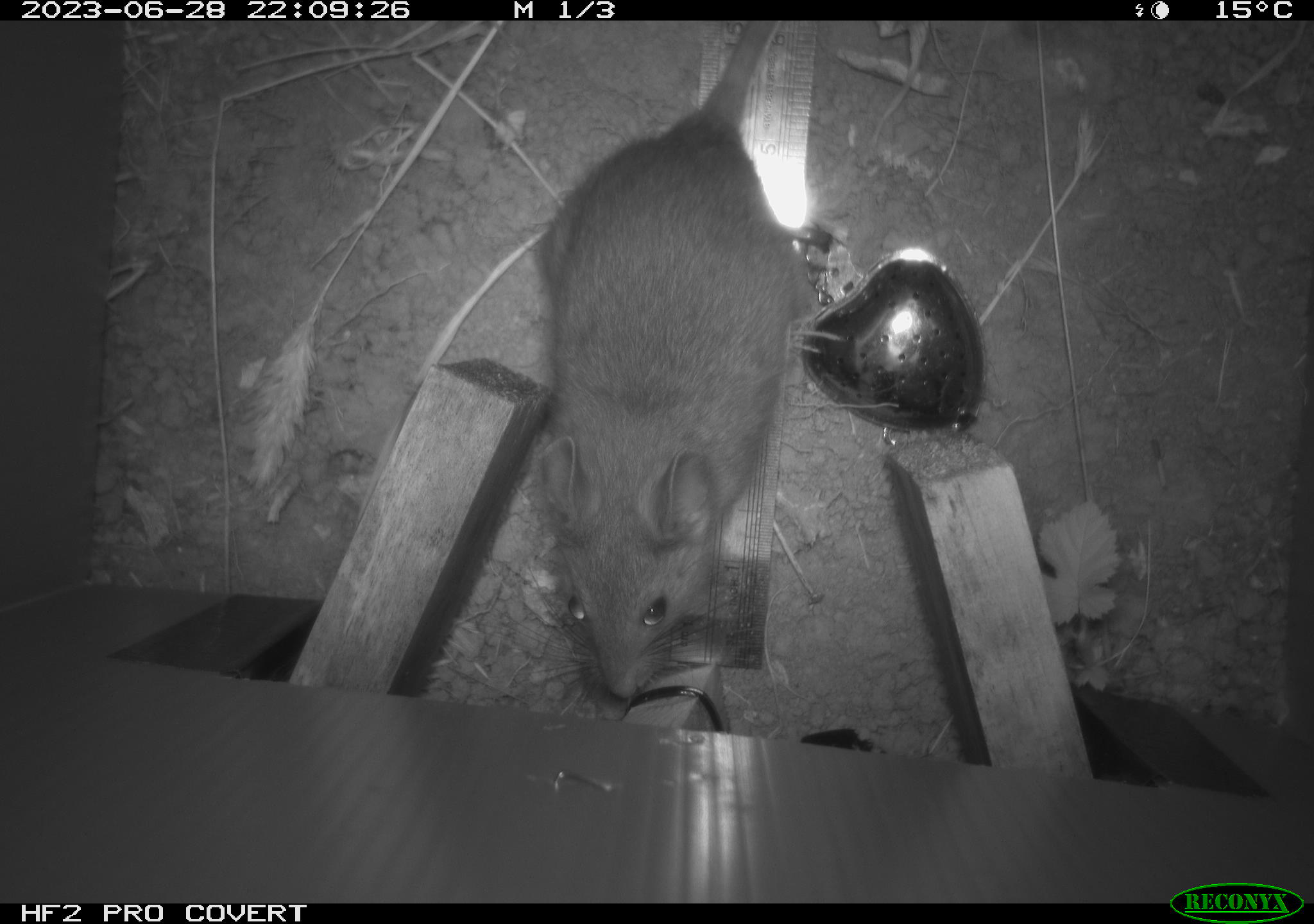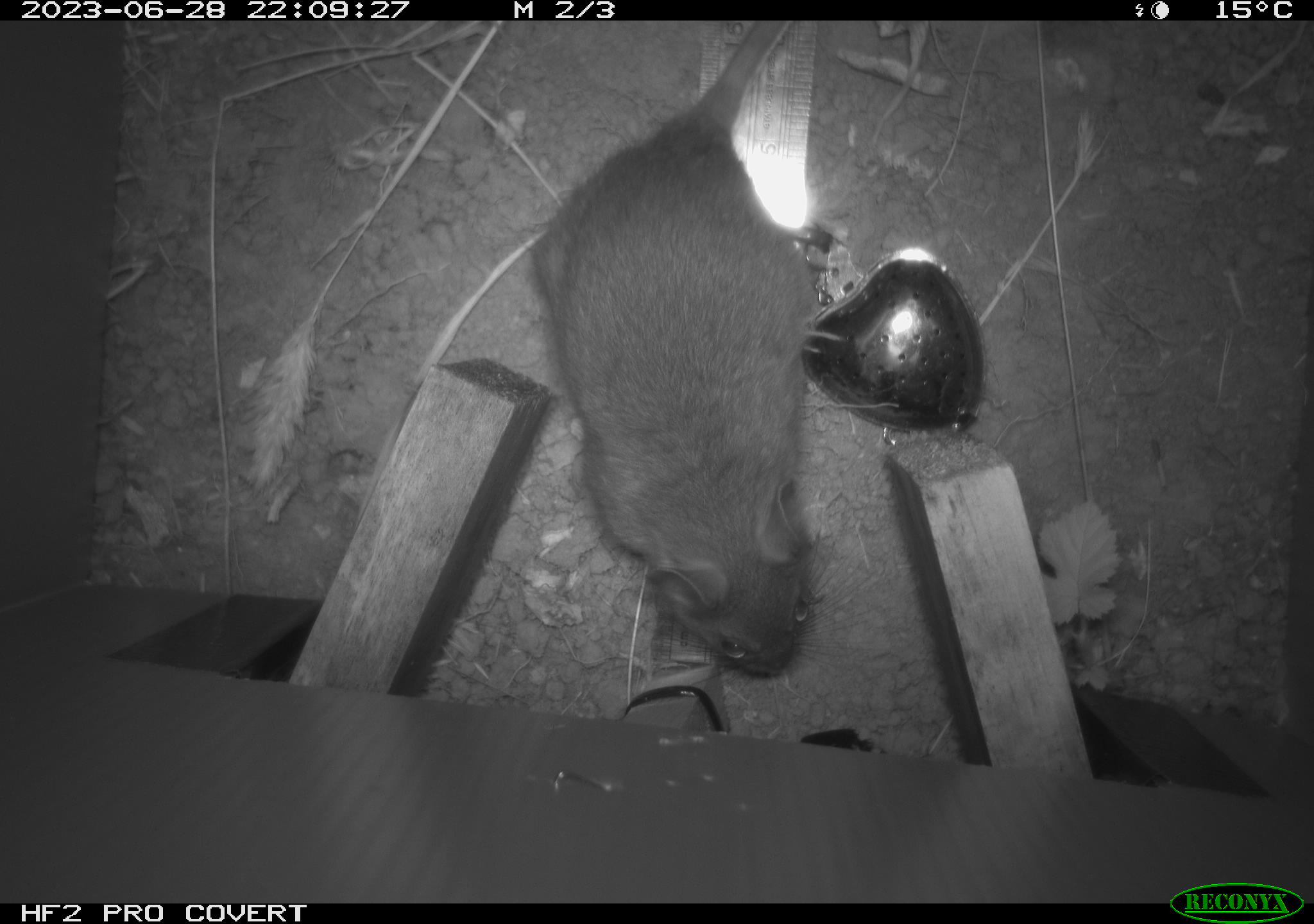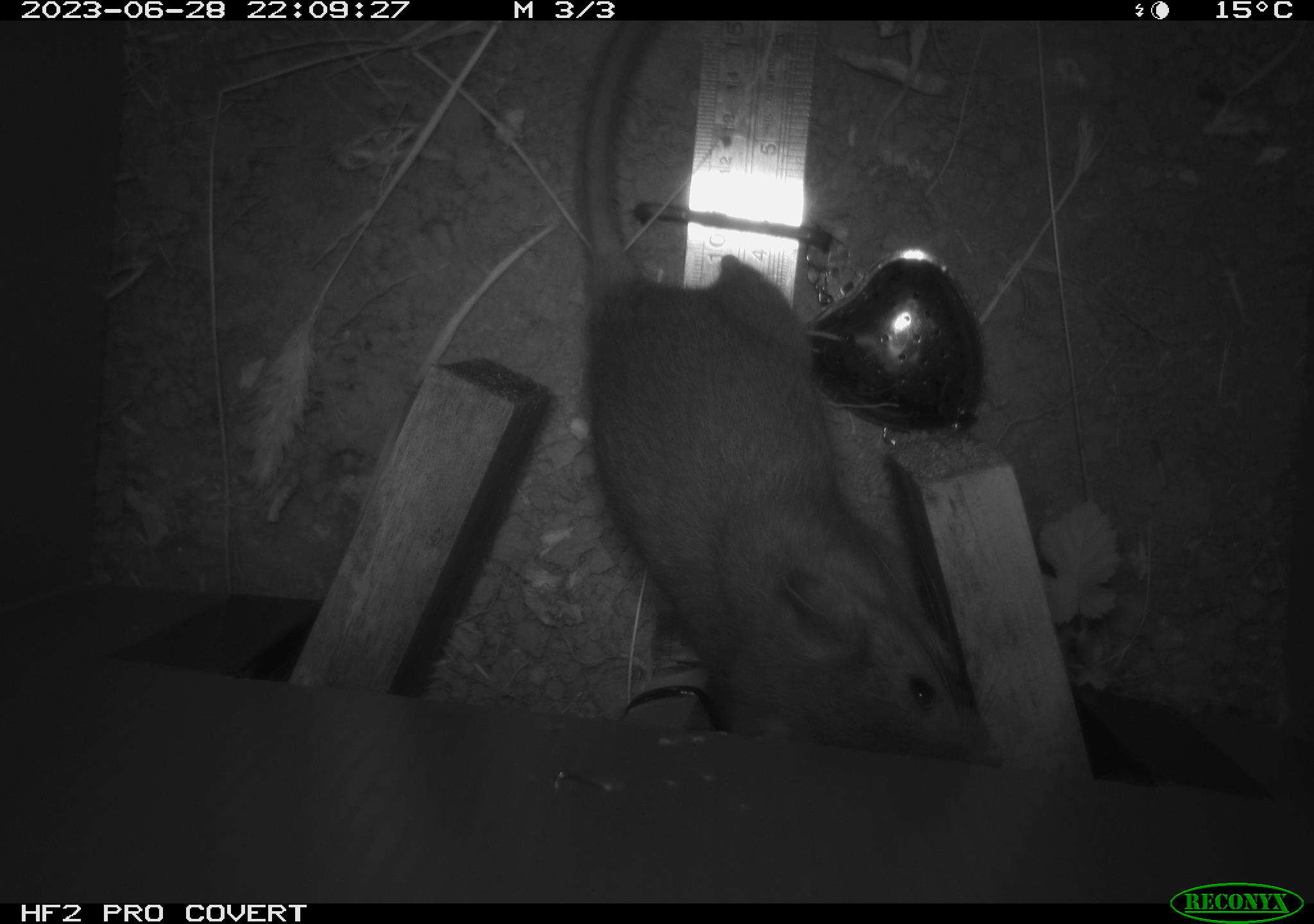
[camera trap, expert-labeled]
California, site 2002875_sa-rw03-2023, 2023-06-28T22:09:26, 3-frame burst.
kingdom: Animalia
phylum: Chordata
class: Mammalia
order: Rodentia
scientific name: Rodentia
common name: mouse species